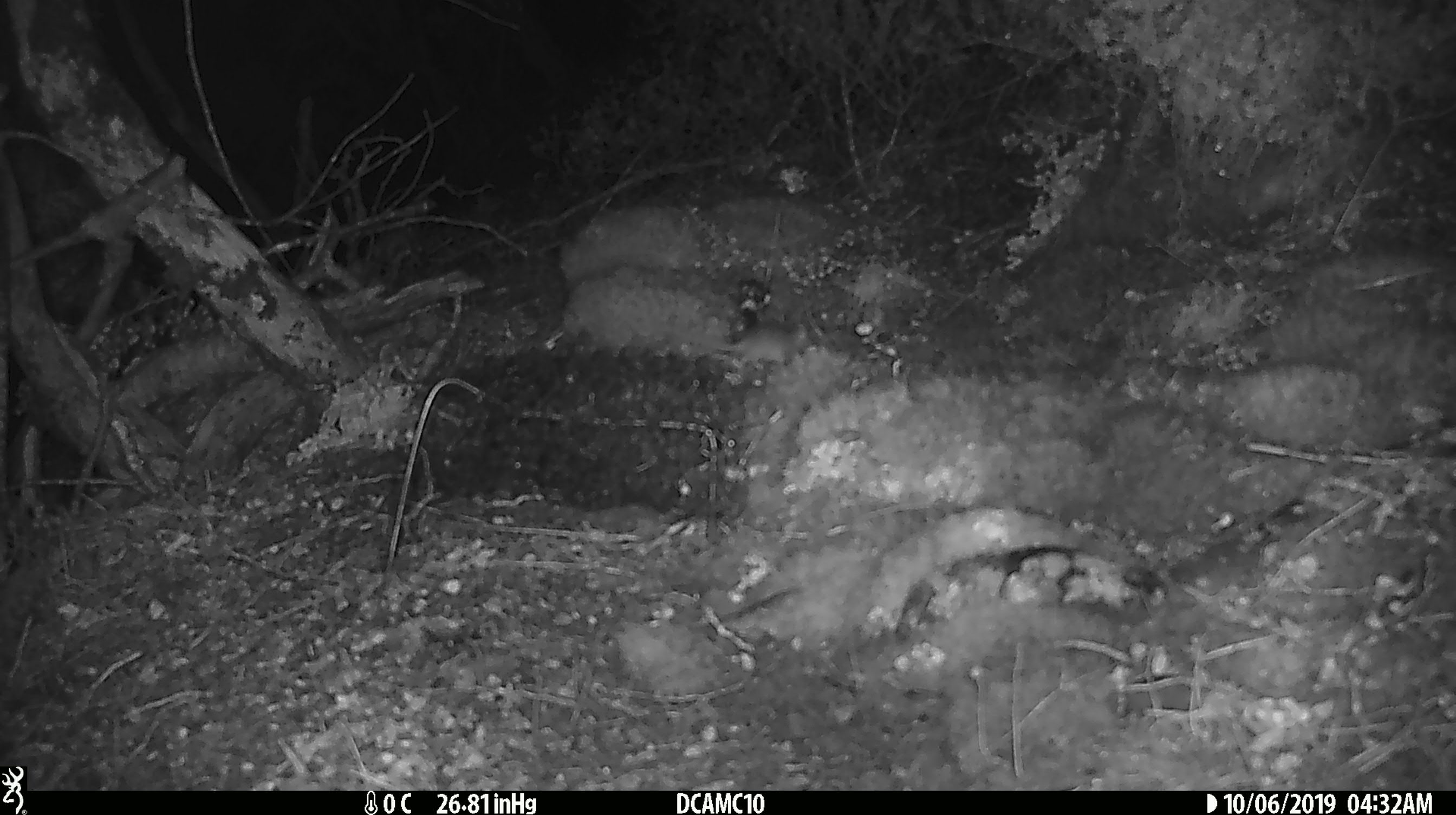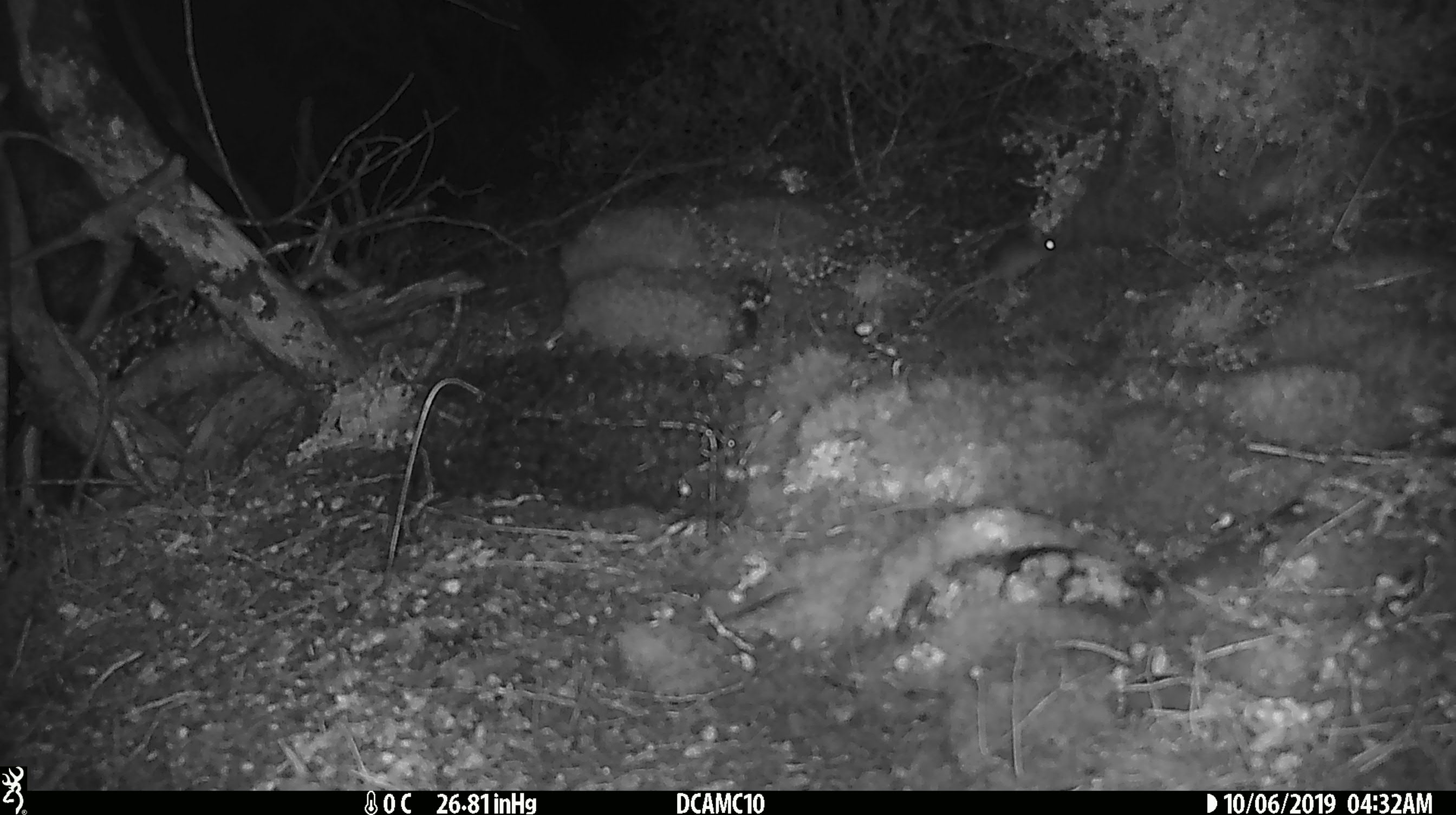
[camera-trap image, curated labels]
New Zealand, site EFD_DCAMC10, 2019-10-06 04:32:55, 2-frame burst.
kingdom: Animalia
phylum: Chordata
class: Mammalia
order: Rodentia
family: Muridae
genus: Mus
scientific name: Mus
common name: mouse